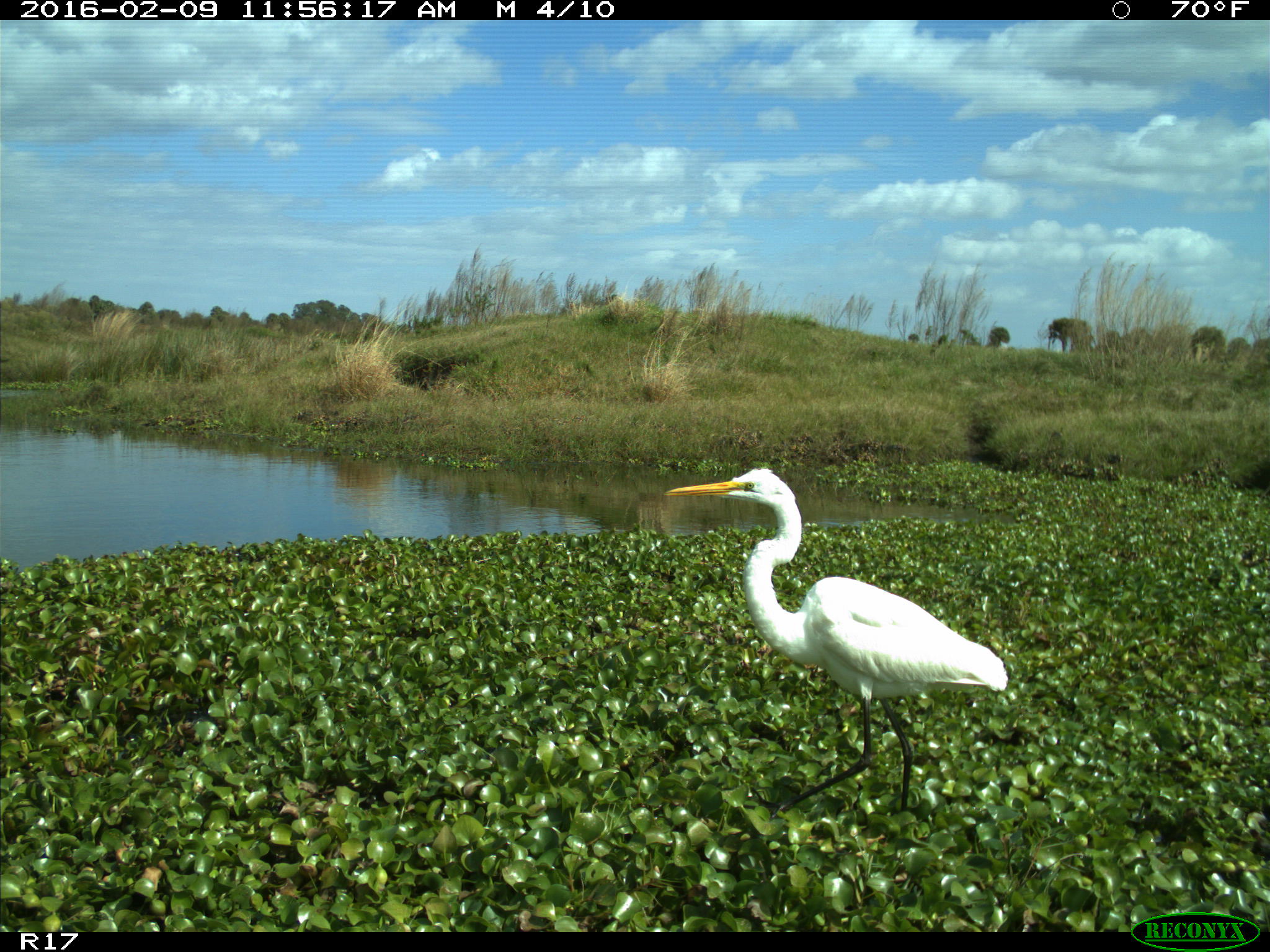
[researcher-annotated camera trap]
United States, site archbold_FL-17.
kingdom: Animalia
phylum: Chordata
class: Aves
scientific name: Aves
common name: birds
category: unidentified bird